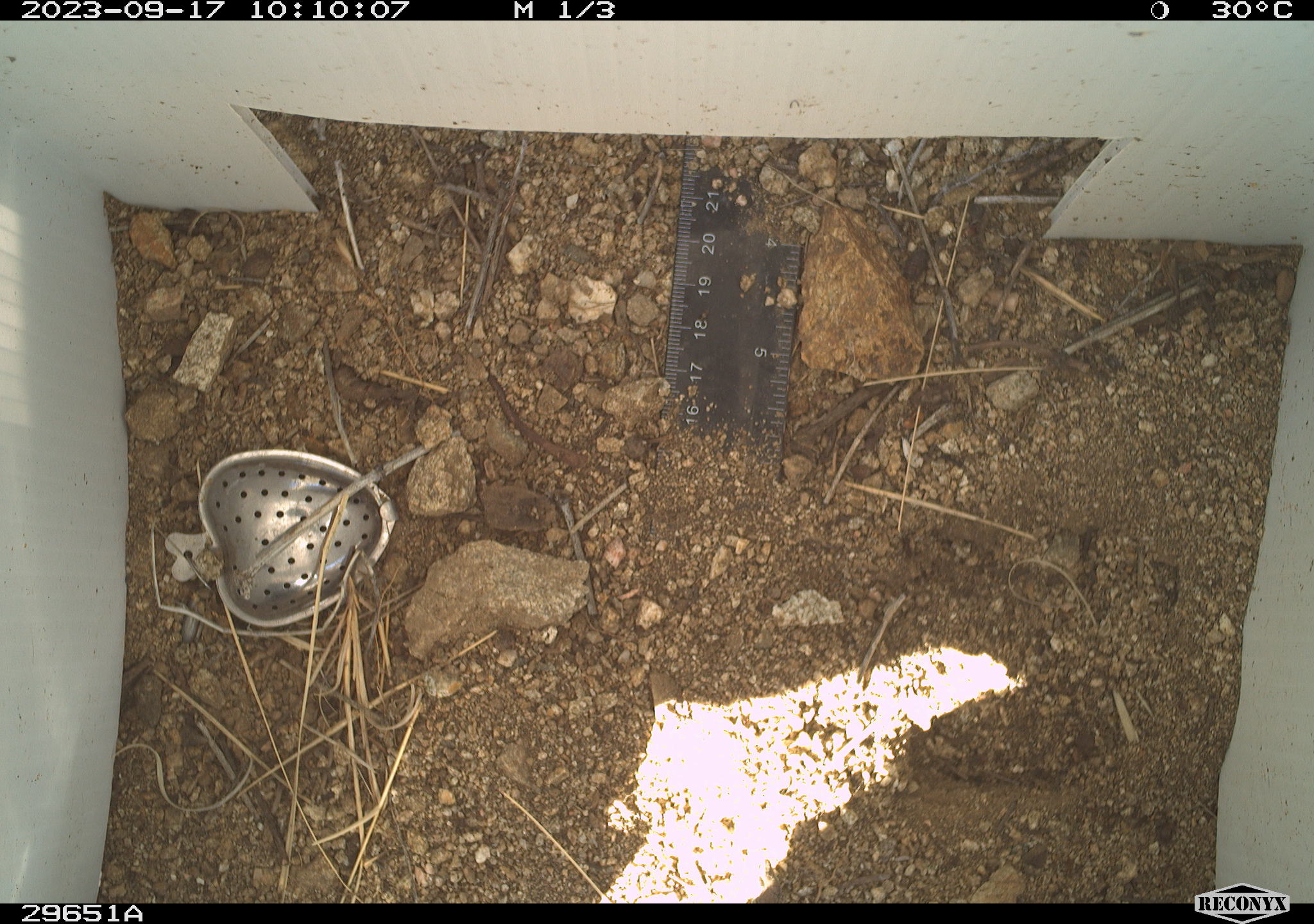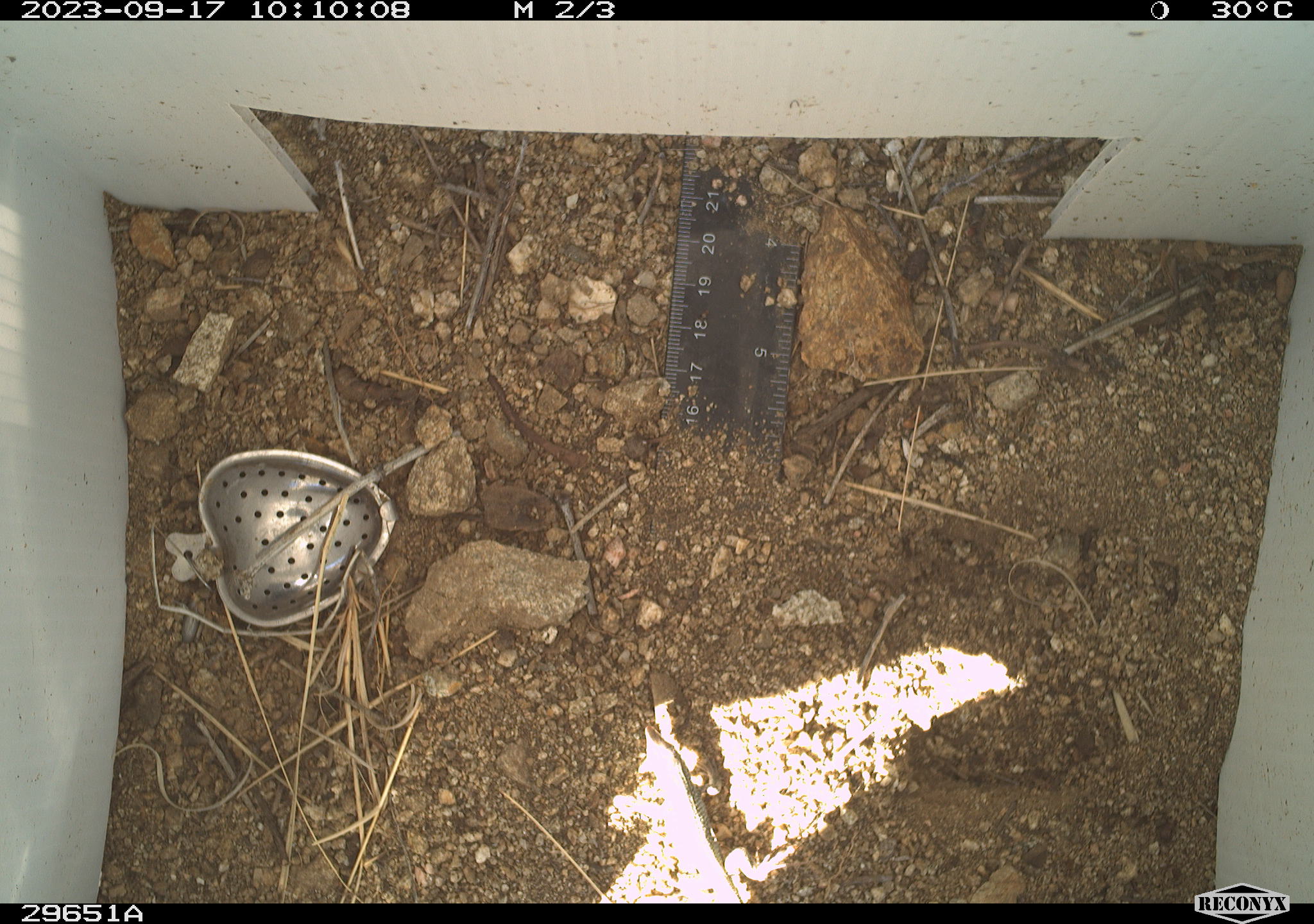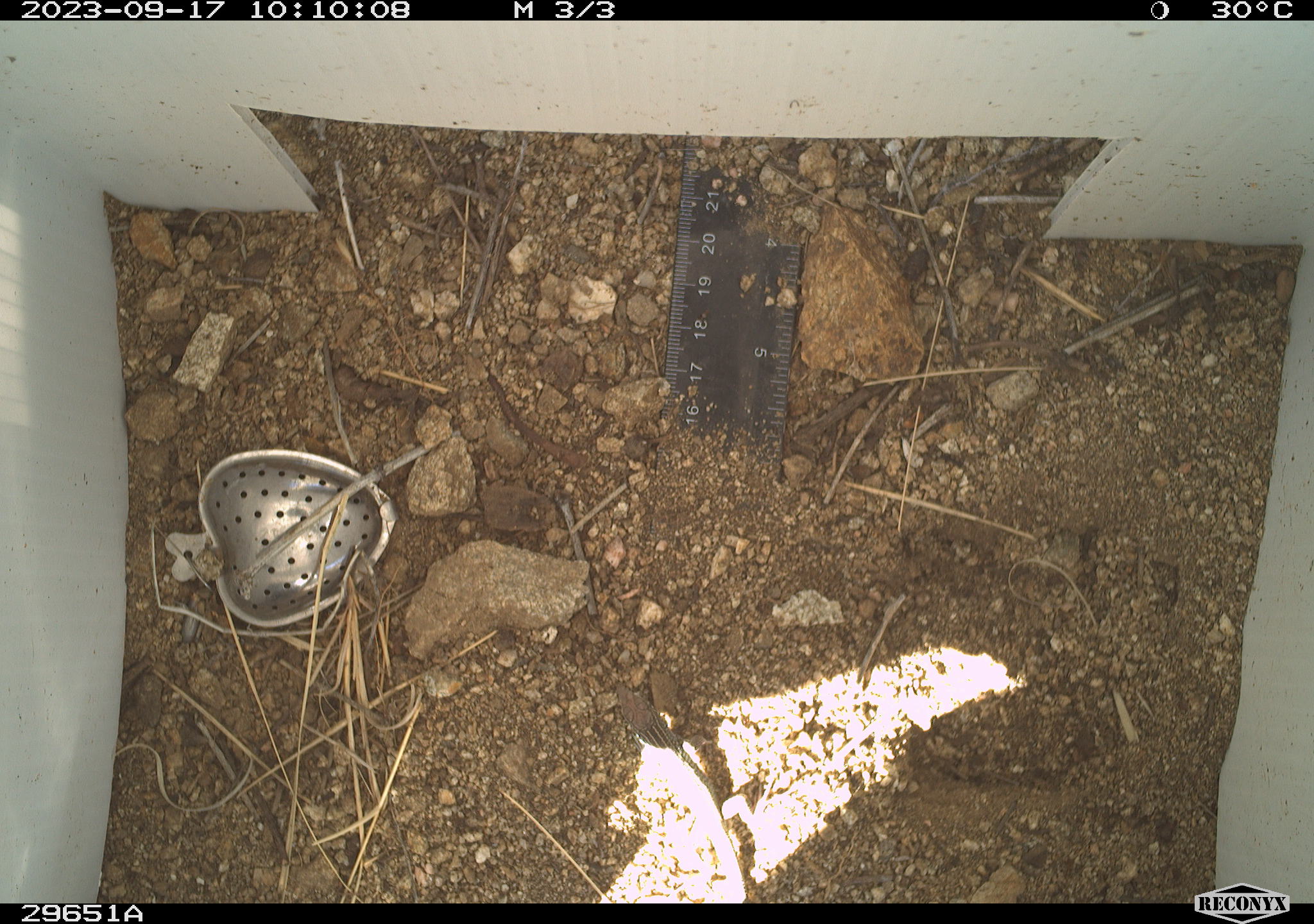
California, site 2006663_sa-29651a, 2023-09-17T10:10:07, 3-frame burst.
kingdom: Animalia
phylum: Chordata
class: Reptilia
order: Squamata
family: Teiidae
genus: Aspidoscelis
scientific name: Aspidoscelis tigris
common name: western whiptail